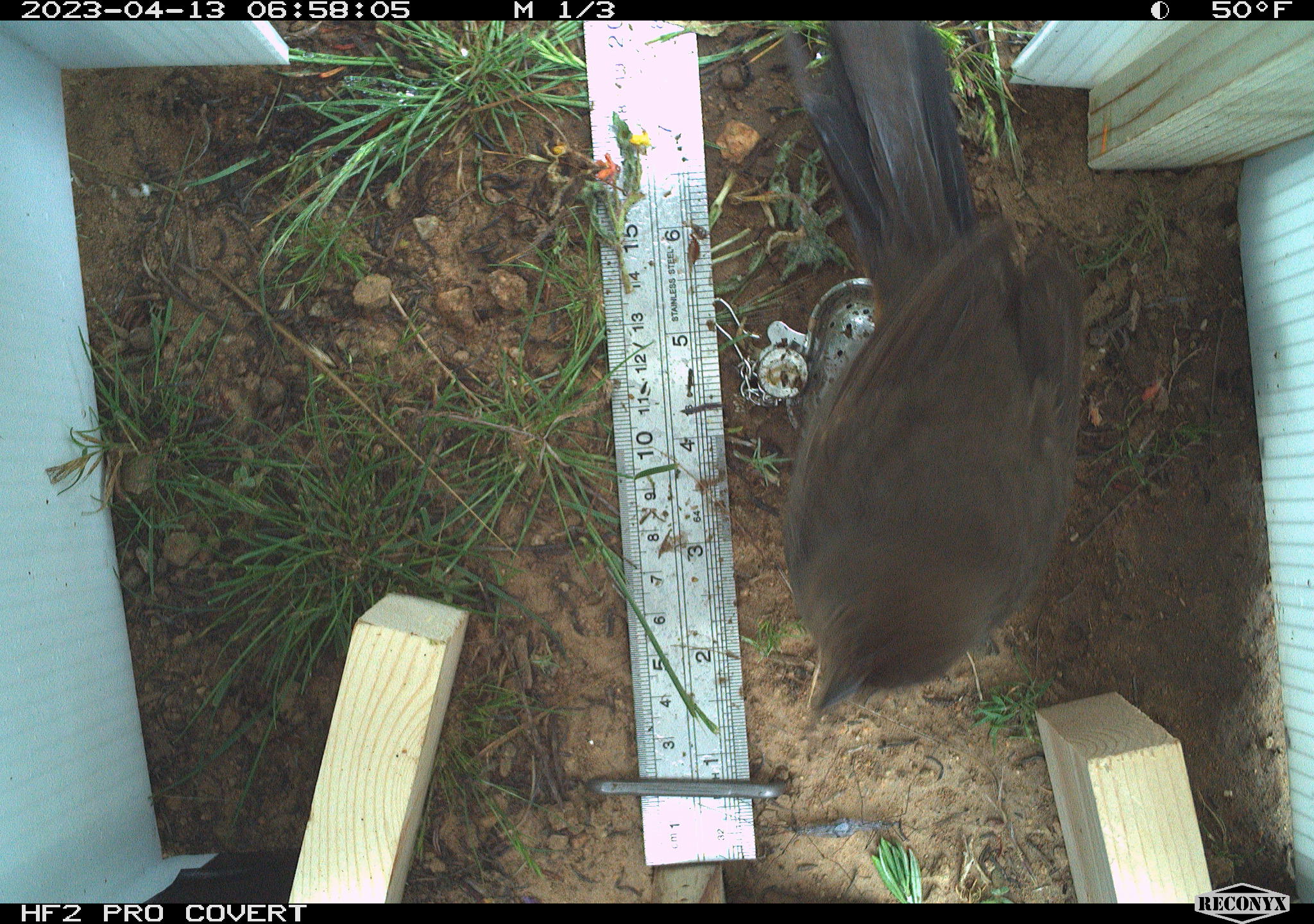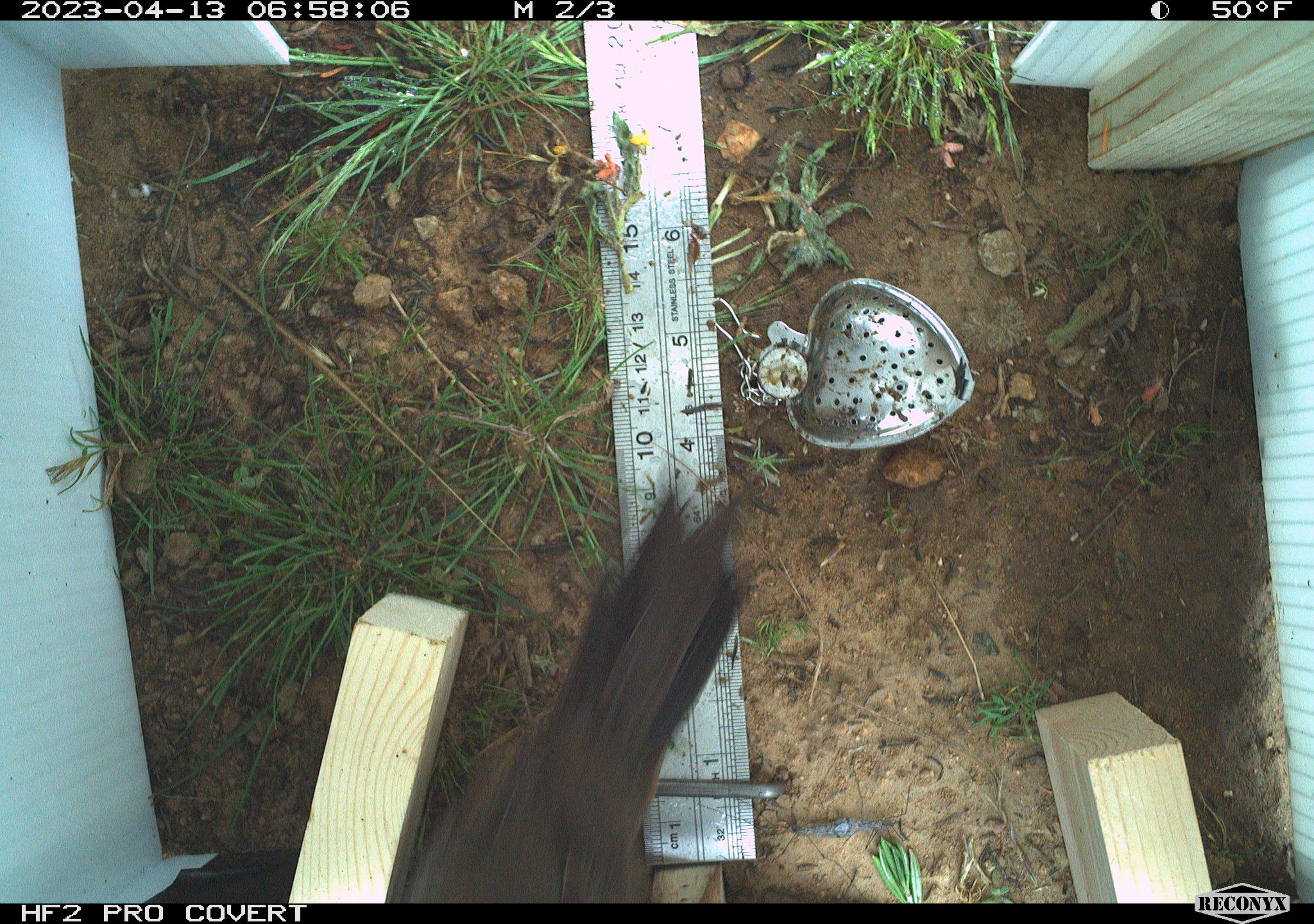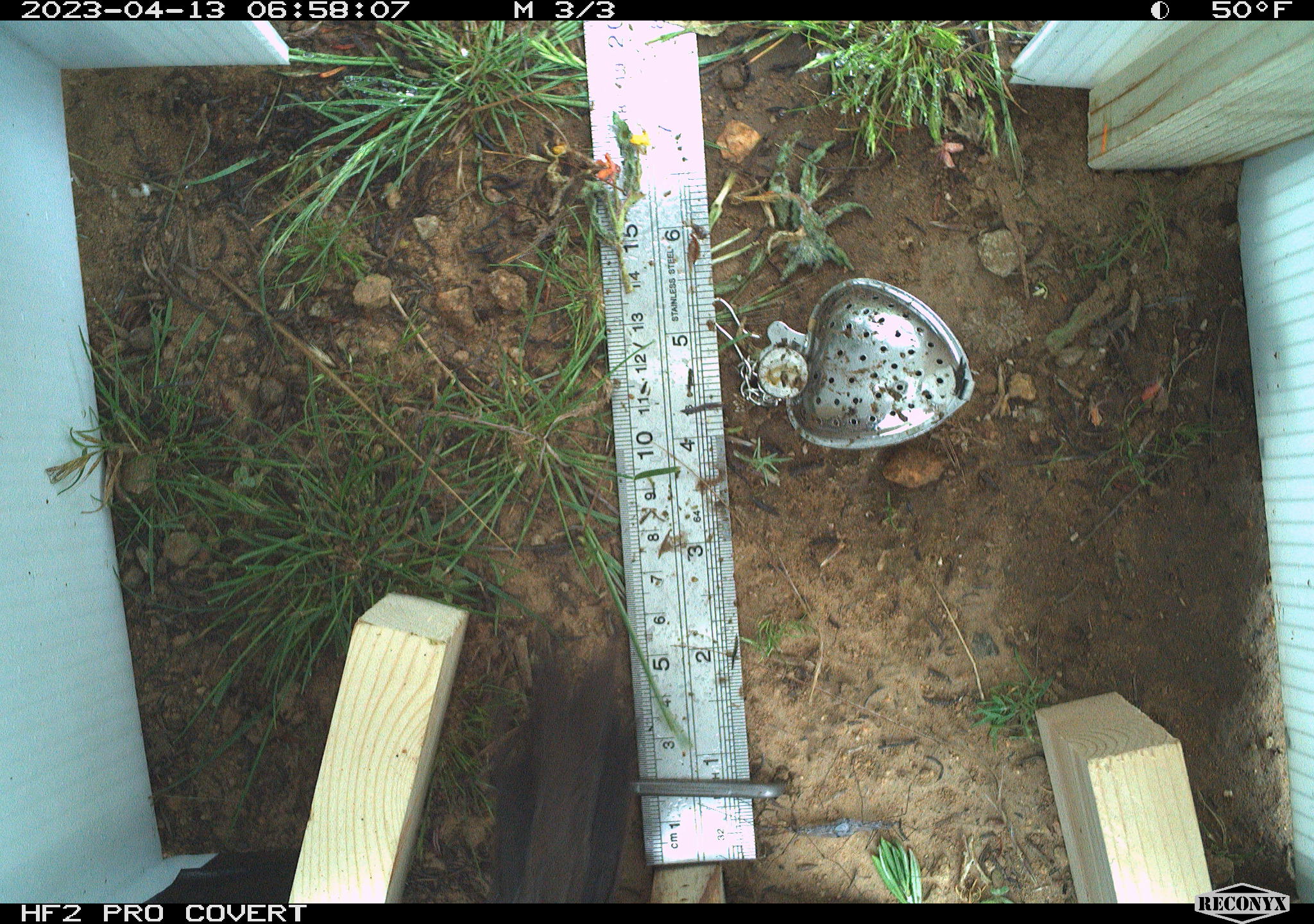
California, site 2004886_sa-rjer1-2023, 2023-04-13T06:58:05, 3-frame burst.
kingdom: Animalia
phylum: Chordata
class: Aves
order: Passeriformes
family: Passerellidae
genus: Melozone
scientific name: Melozone crissalis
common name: california towhee